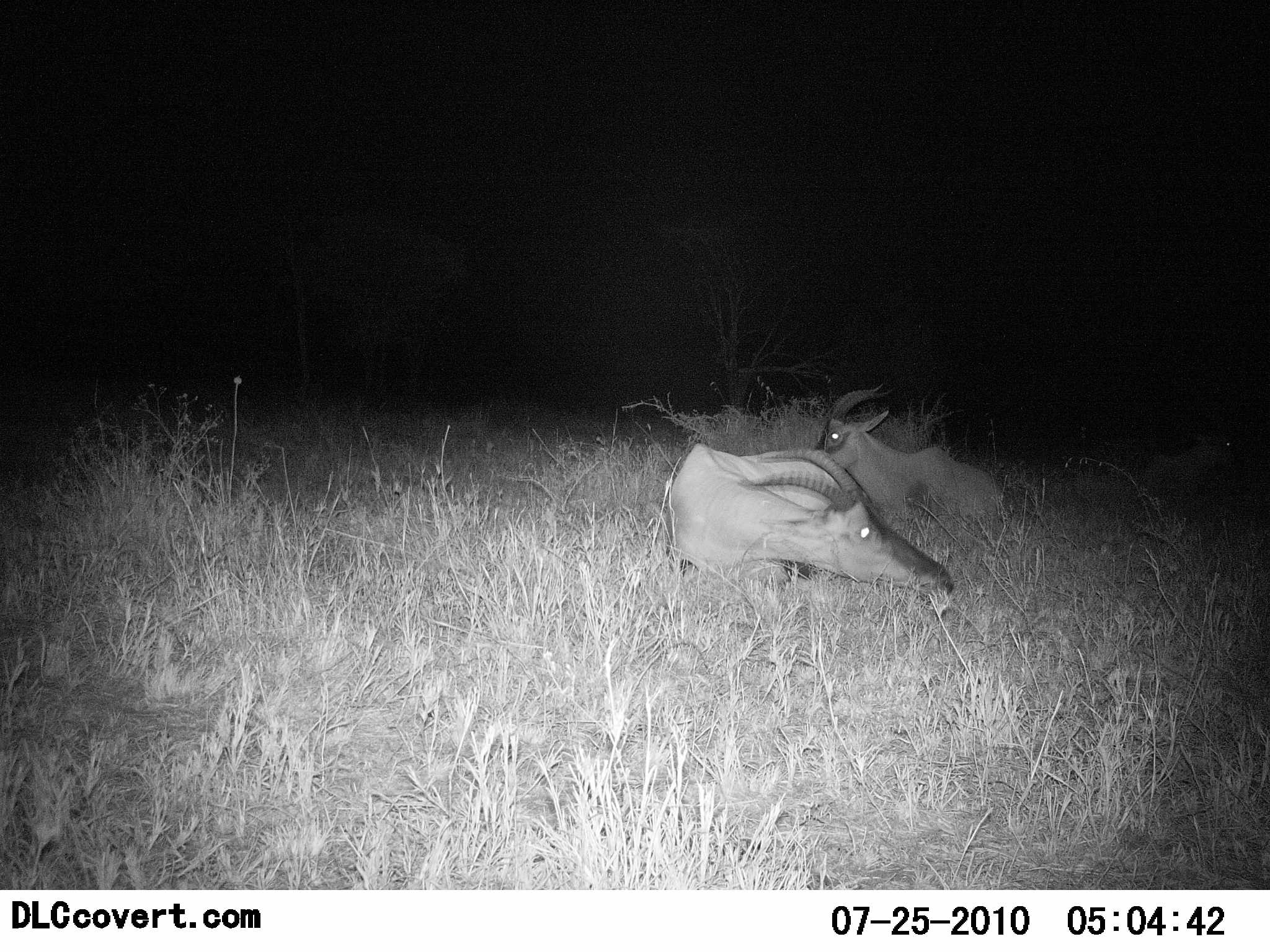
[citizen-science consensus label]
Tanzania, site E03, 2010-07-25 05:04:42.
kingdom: Animalia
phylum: Chordata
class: Mammalia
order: Artiodactyla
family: Bovidae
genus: Damaliscus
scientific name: Damaliscus lunatus jimela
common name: topi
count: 2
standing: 8%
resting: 92%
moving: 0%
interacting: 0%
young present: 0%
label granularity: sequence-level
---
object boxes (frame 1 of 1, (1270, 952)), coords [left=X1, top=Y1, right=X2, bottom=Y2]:
animal: [left=672, top=440, right=952, bottom=619]; [left=812, top=385, right=1011, bottom=538]; [left=1140, top=410, right=1260, bottom=502]